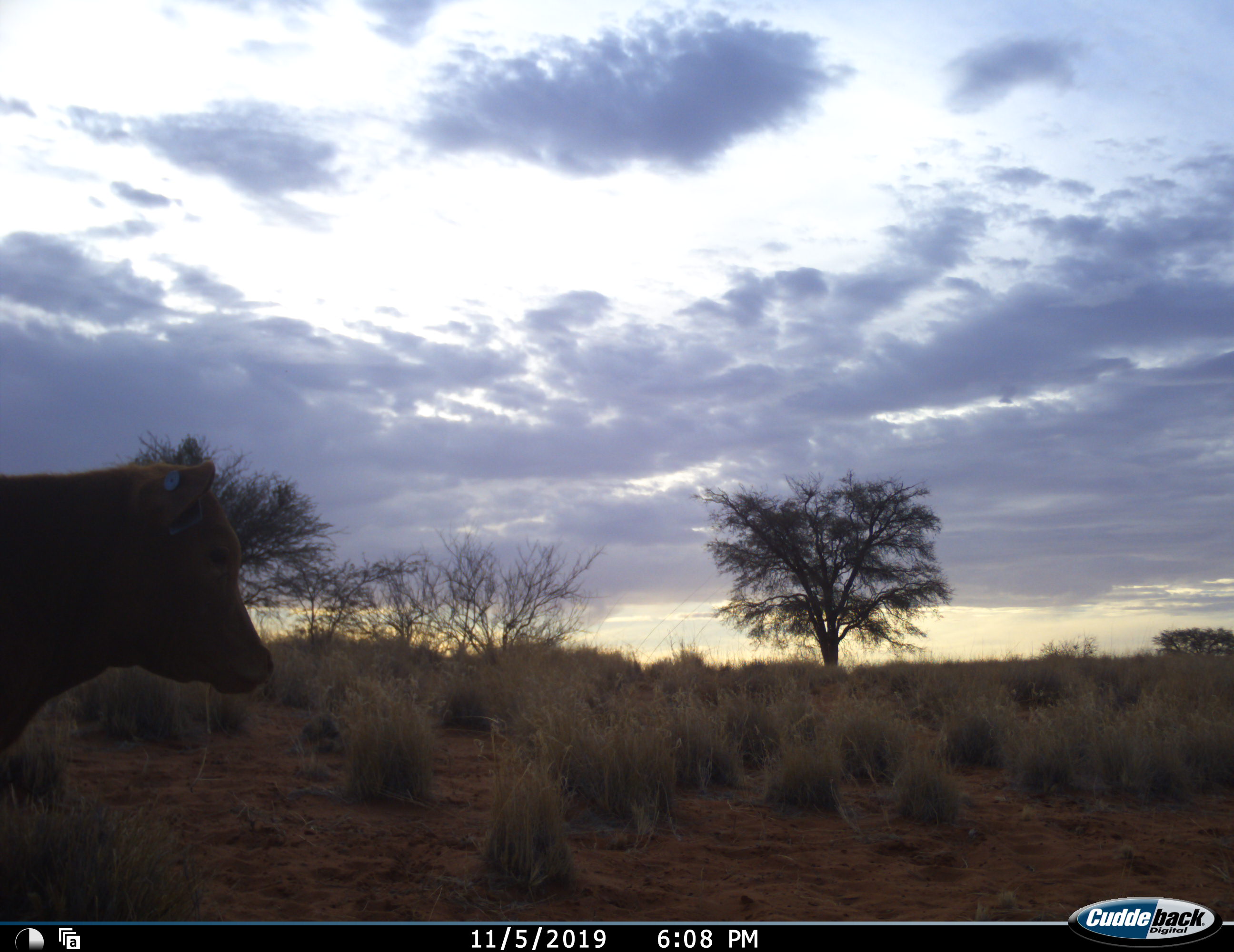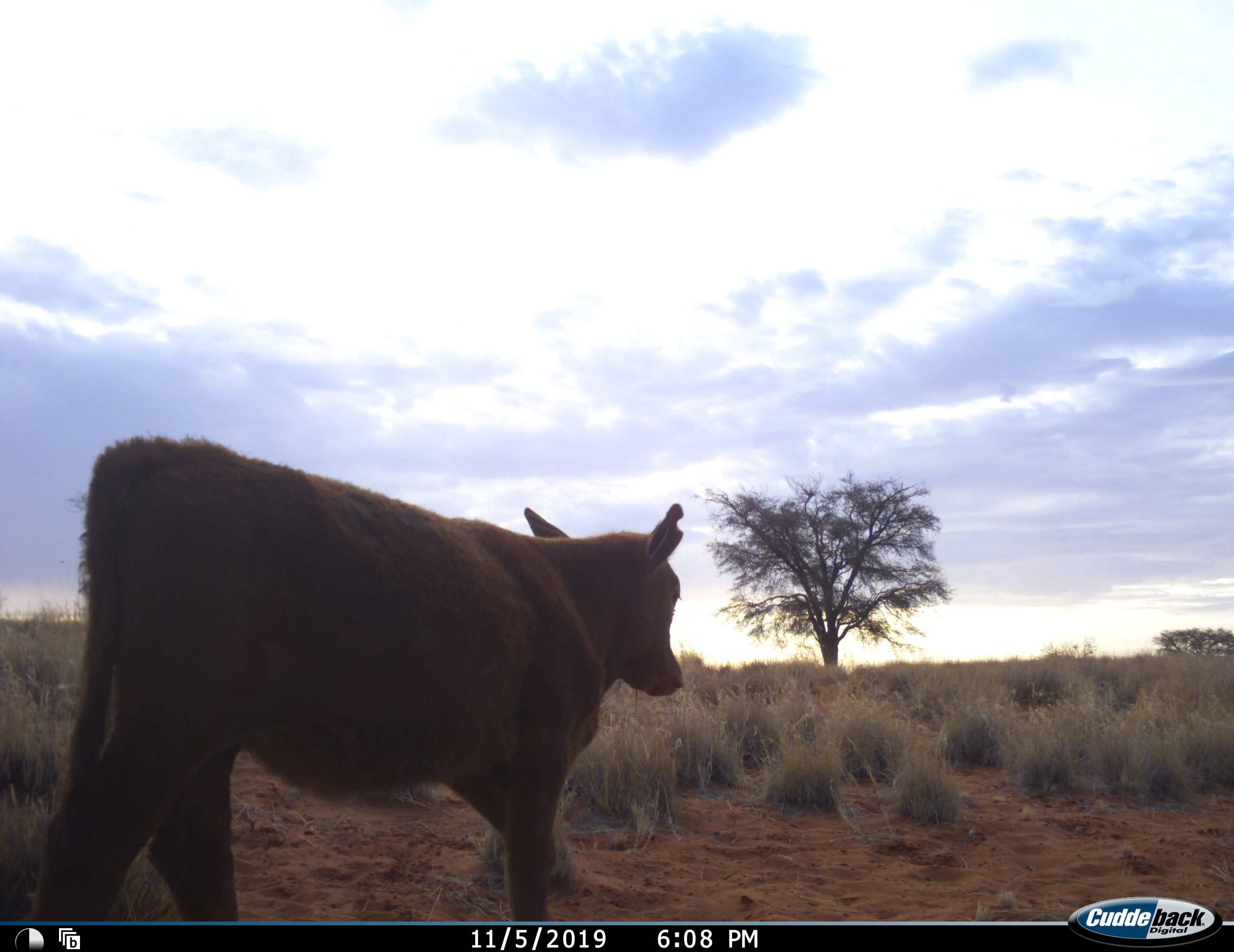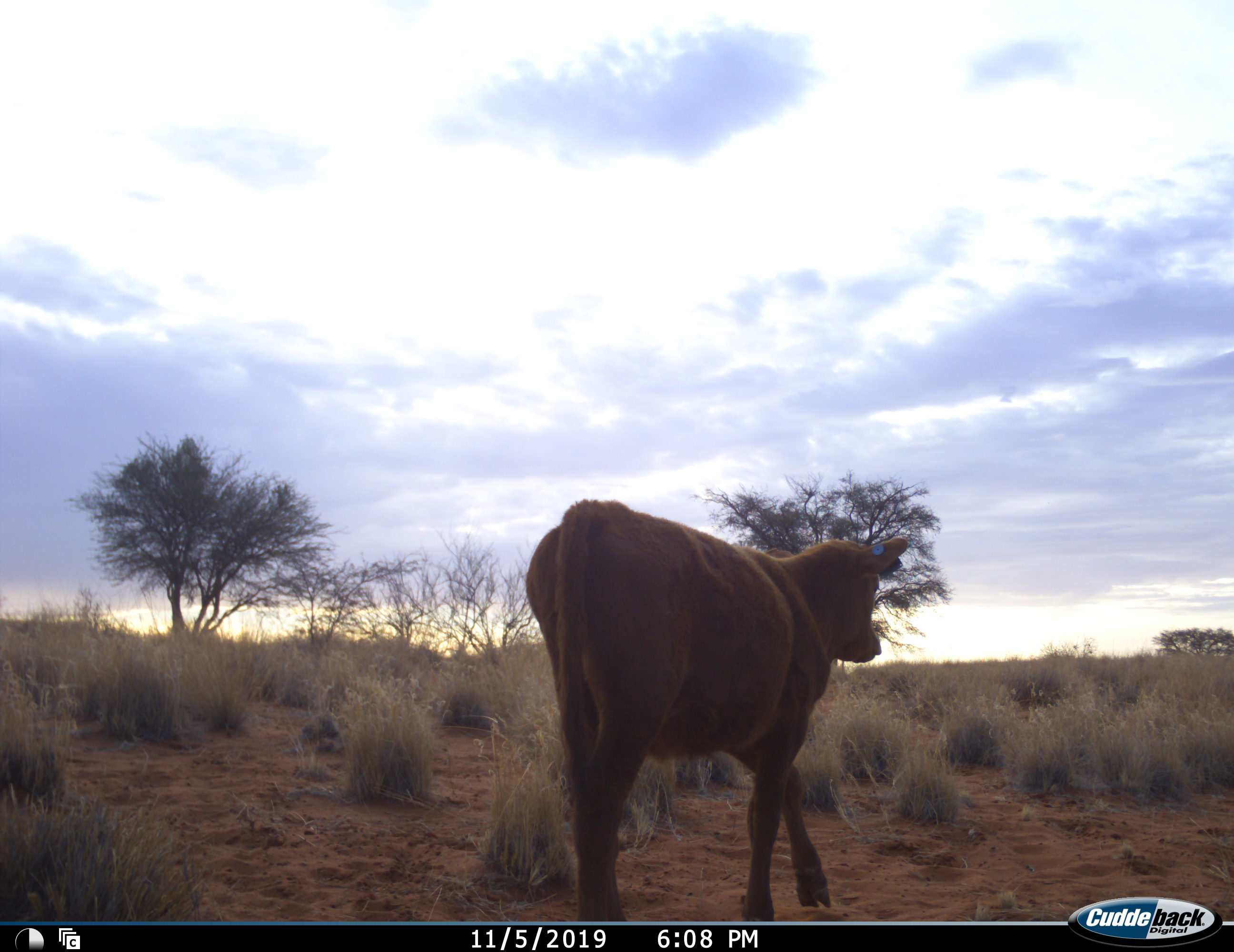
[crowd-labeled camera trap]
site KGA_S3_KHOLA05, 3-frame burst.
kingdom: Animalia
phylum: Chordata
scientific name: Vertebrata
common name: domestic animal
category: domesticanimal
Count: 1.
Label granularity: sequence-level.